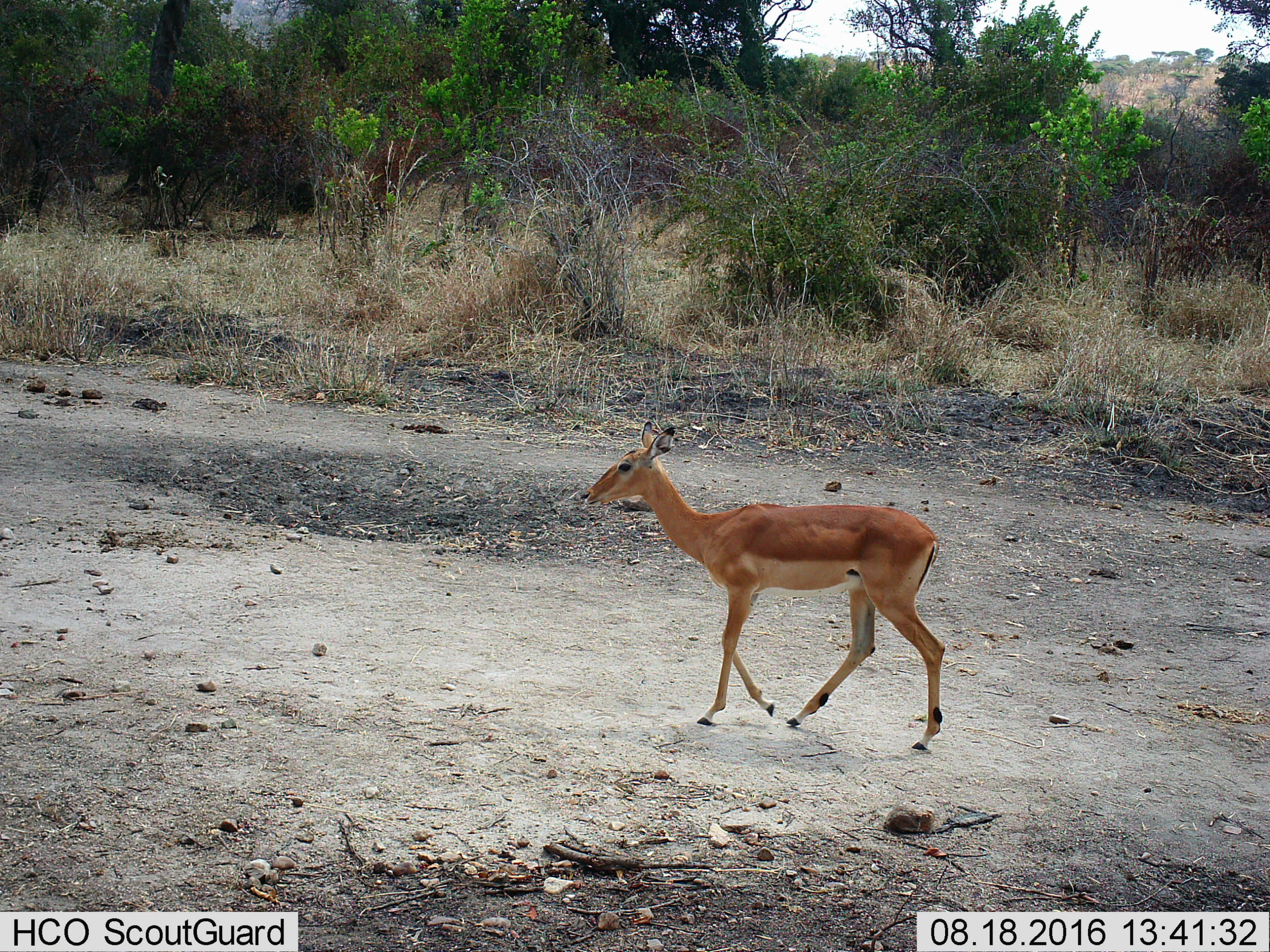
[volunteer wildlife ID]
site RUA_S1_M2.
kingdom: Animalia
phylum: Chordata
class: Mammalia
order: Artiodactyla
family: Bovidae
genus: Aepyceros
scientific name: Aepyceros melampus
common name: impala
Impala (Aepyceros melampus), count 1. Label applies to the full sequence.